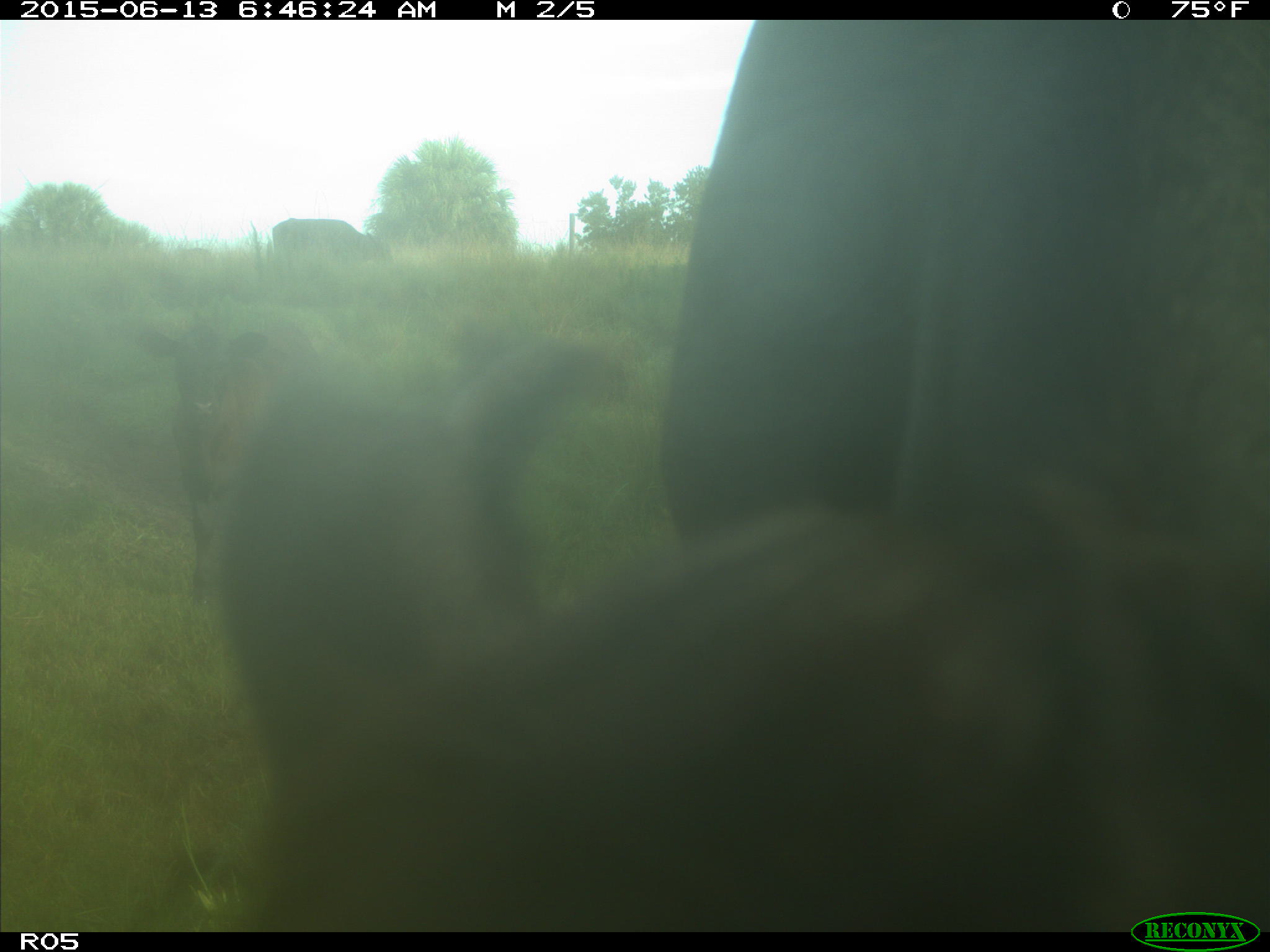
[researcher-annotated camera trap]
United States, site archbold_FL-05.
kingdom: Animalia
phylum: Chordata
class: Mammalia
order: Artiodactyla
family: Bovidae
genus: Bos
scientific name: Bos taurus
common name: domestic cow